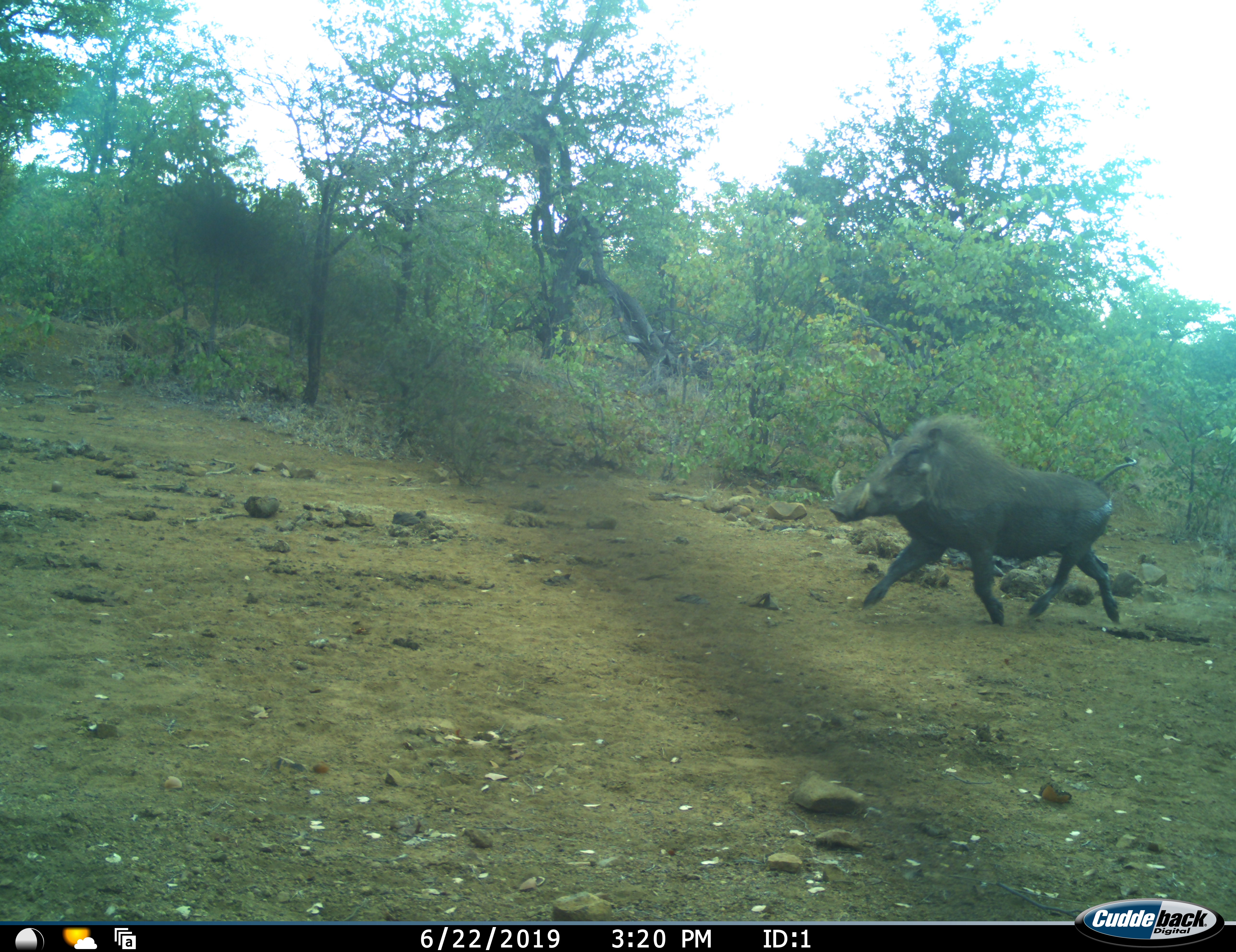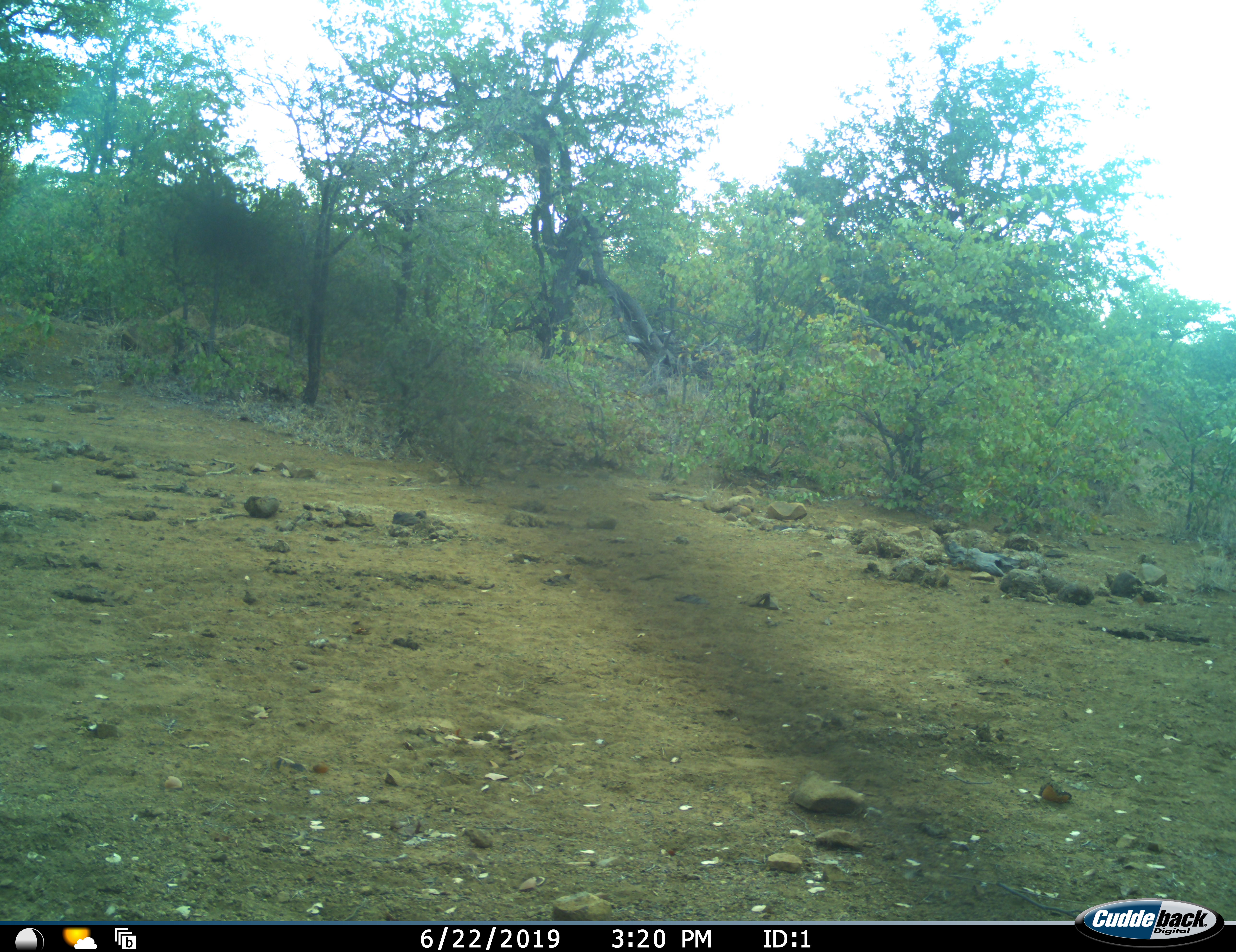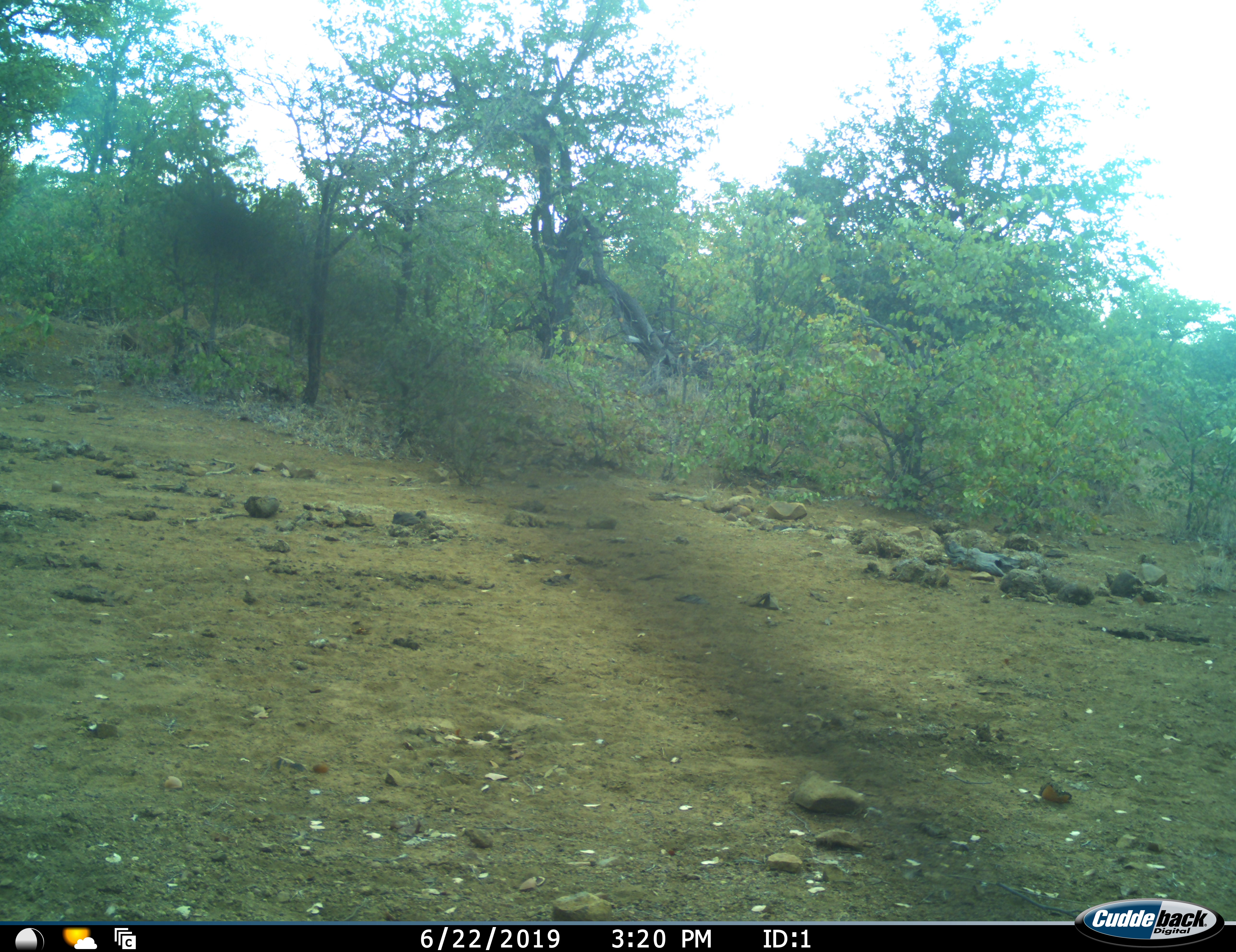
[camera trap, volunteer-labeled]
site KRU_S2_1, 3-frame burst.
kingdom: Animalia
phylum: Chordata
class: Mammalia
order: Artiodactyla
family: Suidae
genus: Phacochoerus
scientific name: Phacochoerus africanus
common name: warthog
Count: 1.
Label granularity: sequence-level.